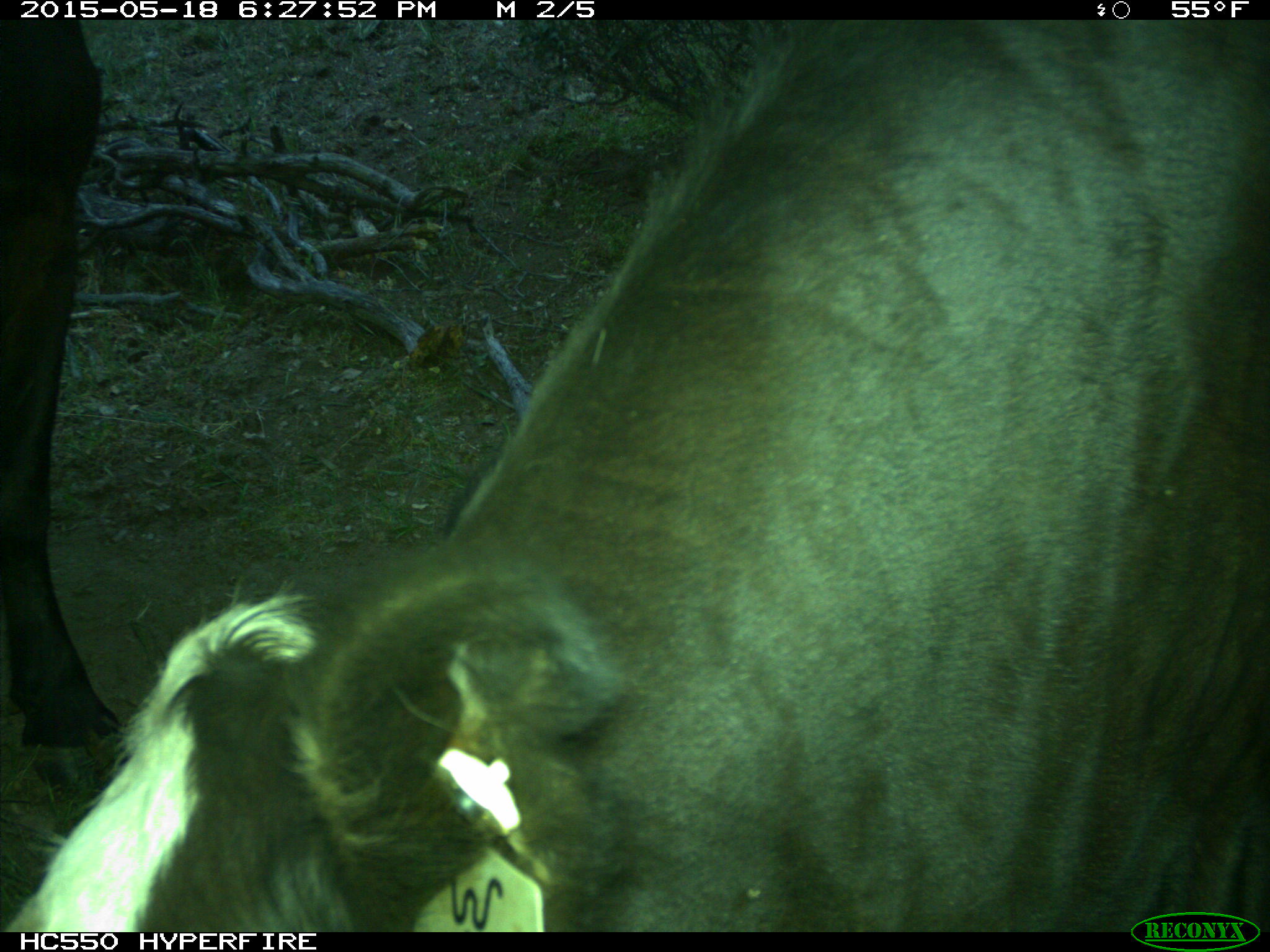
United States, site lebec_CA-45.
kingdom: Animalia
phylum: Chordata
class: Mammalia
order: Artiodactyla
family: Bovidae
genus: Bos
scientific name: Bos taurus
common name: domestic cow